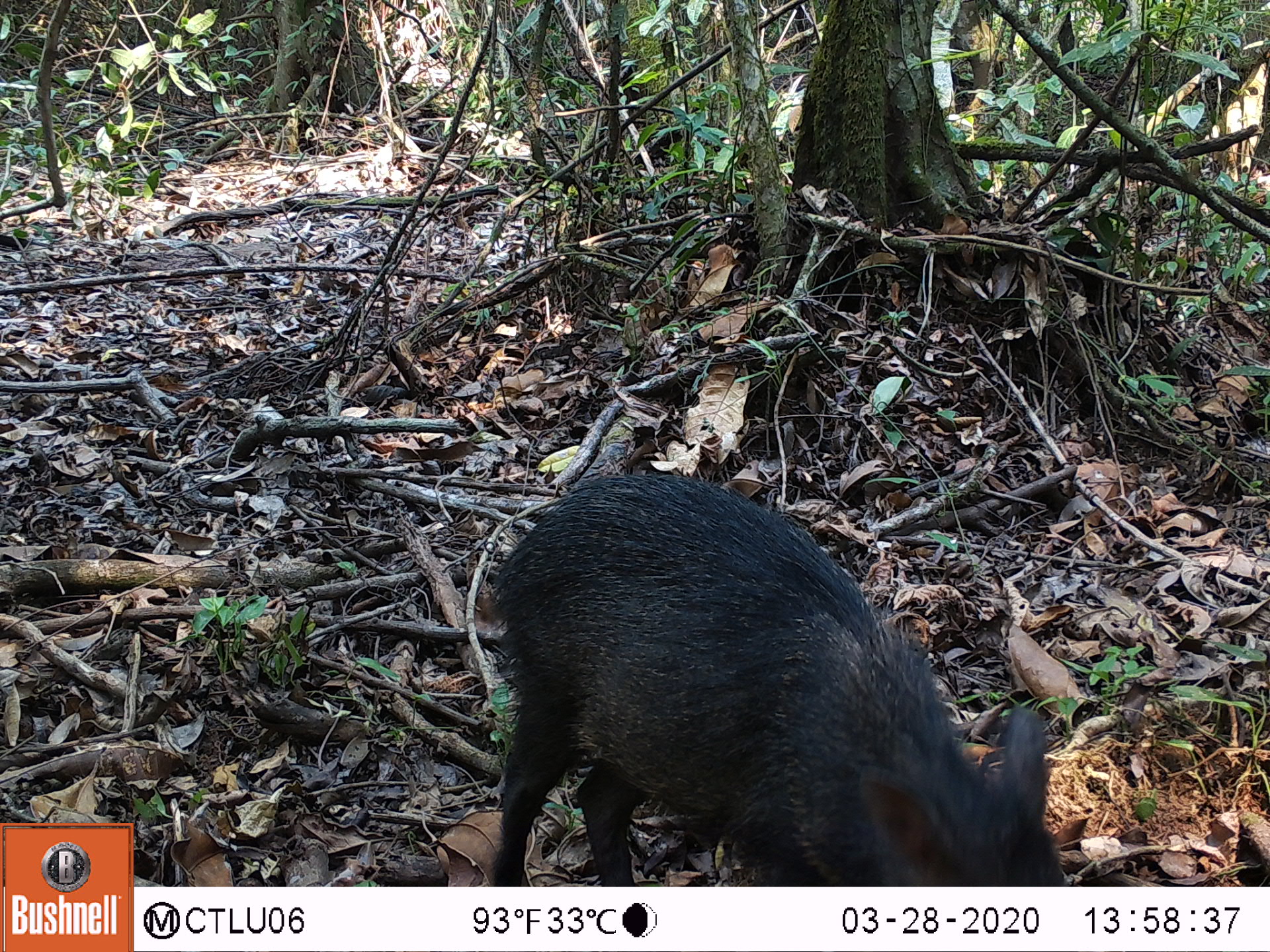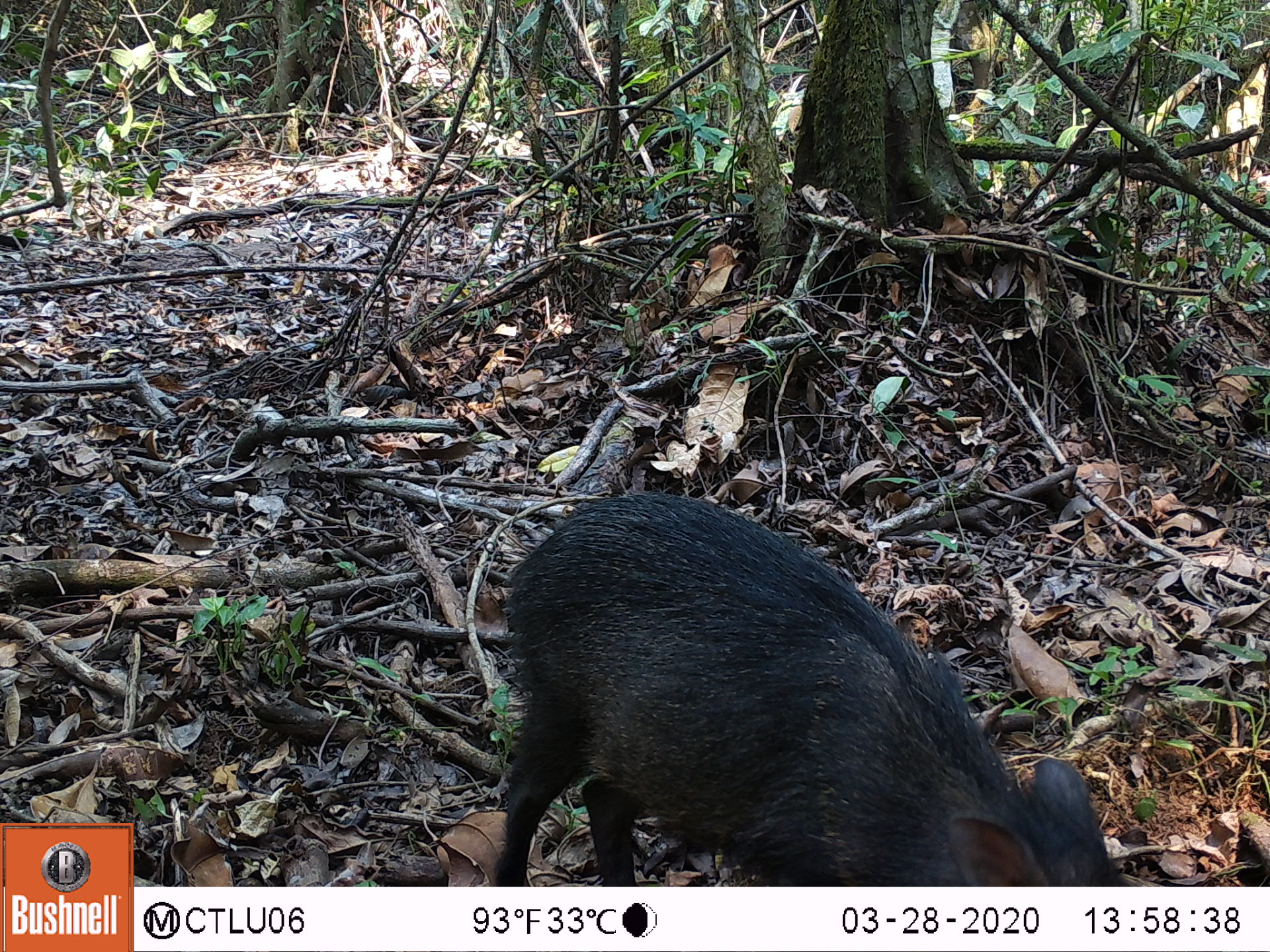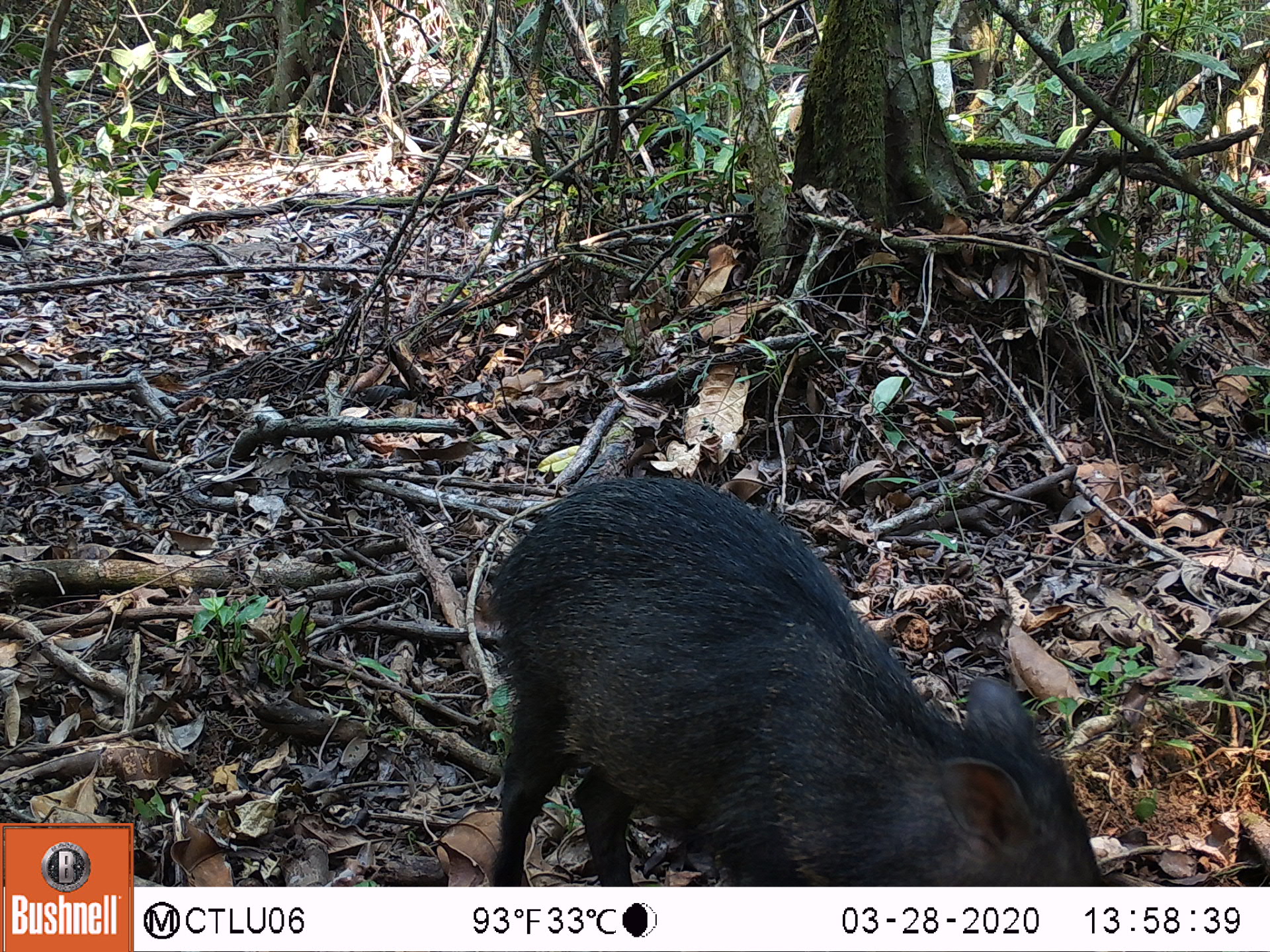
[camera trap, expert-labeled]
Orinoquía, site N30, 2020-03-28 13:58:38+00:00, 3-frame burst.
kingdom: Animalia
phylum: Chordata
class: Mammalia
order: Artiodactyla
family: Tayassuidae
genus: Pecari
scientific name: Pecari tajacu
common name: collared peccary